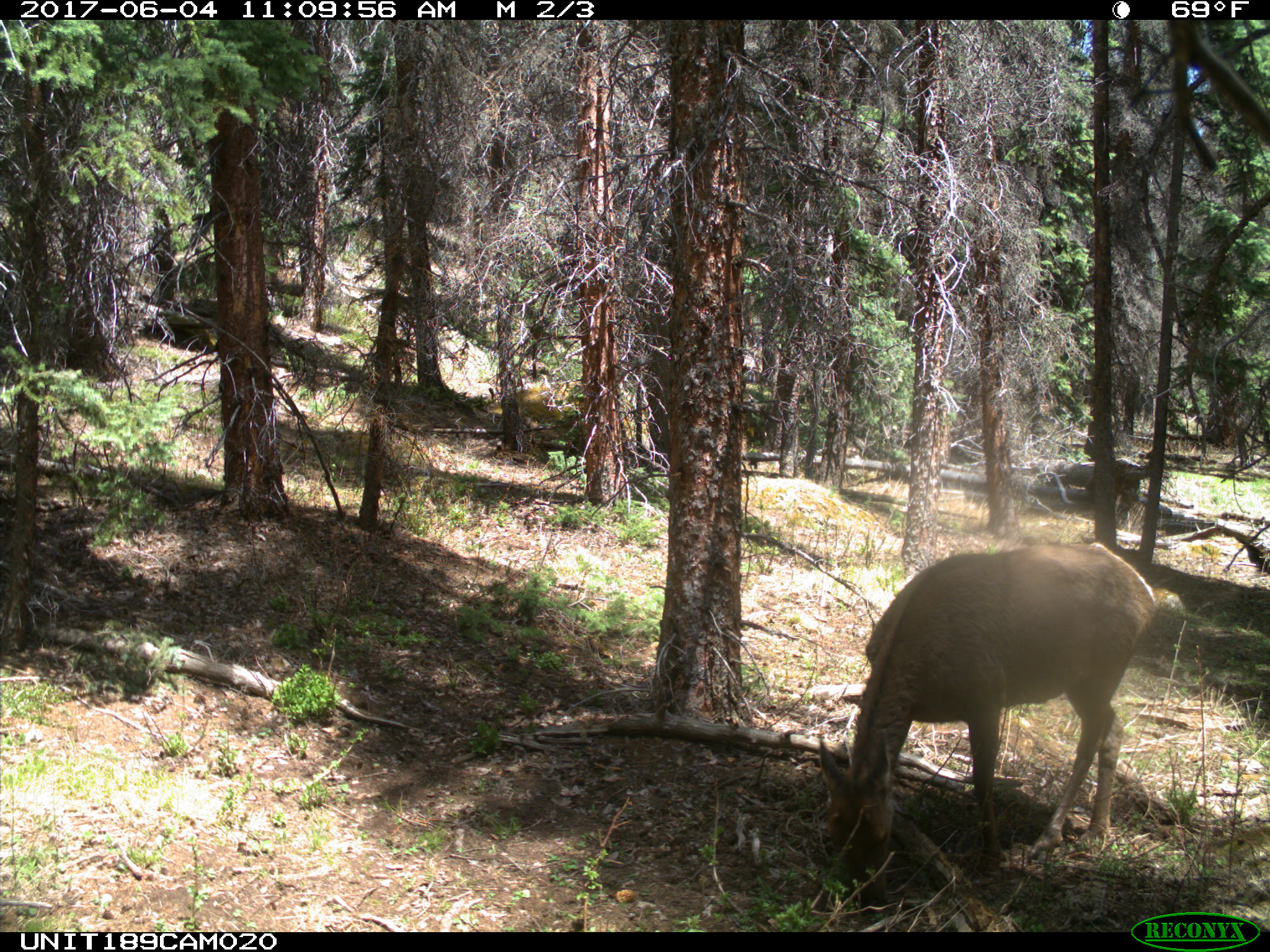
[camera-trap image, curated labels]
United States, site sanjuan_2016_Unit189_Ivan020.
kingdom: Animalia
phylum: Chordata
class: Mammalia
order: Artiodactyla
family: Cervidae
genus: Cervus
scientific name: Cervus elaphus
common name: red deer